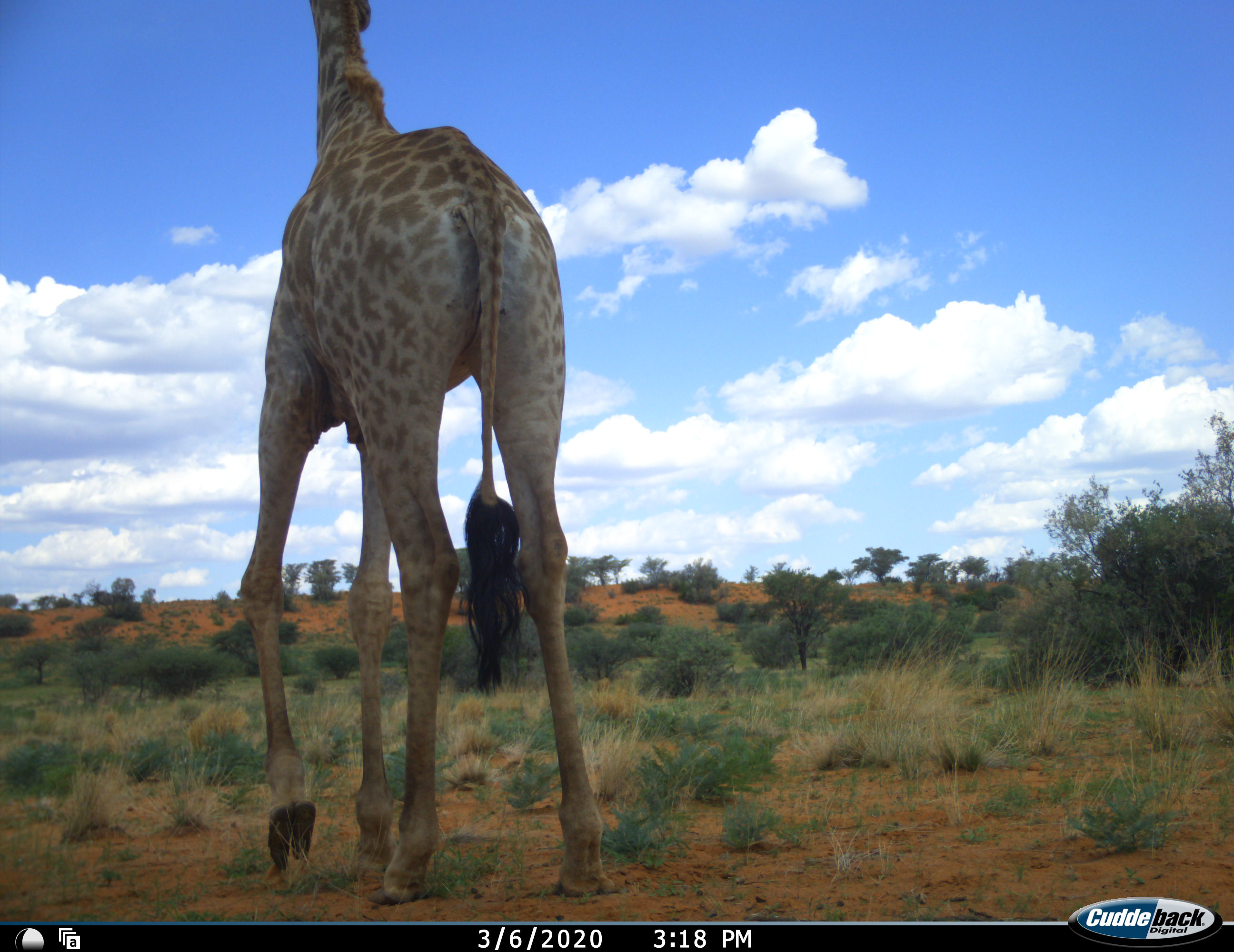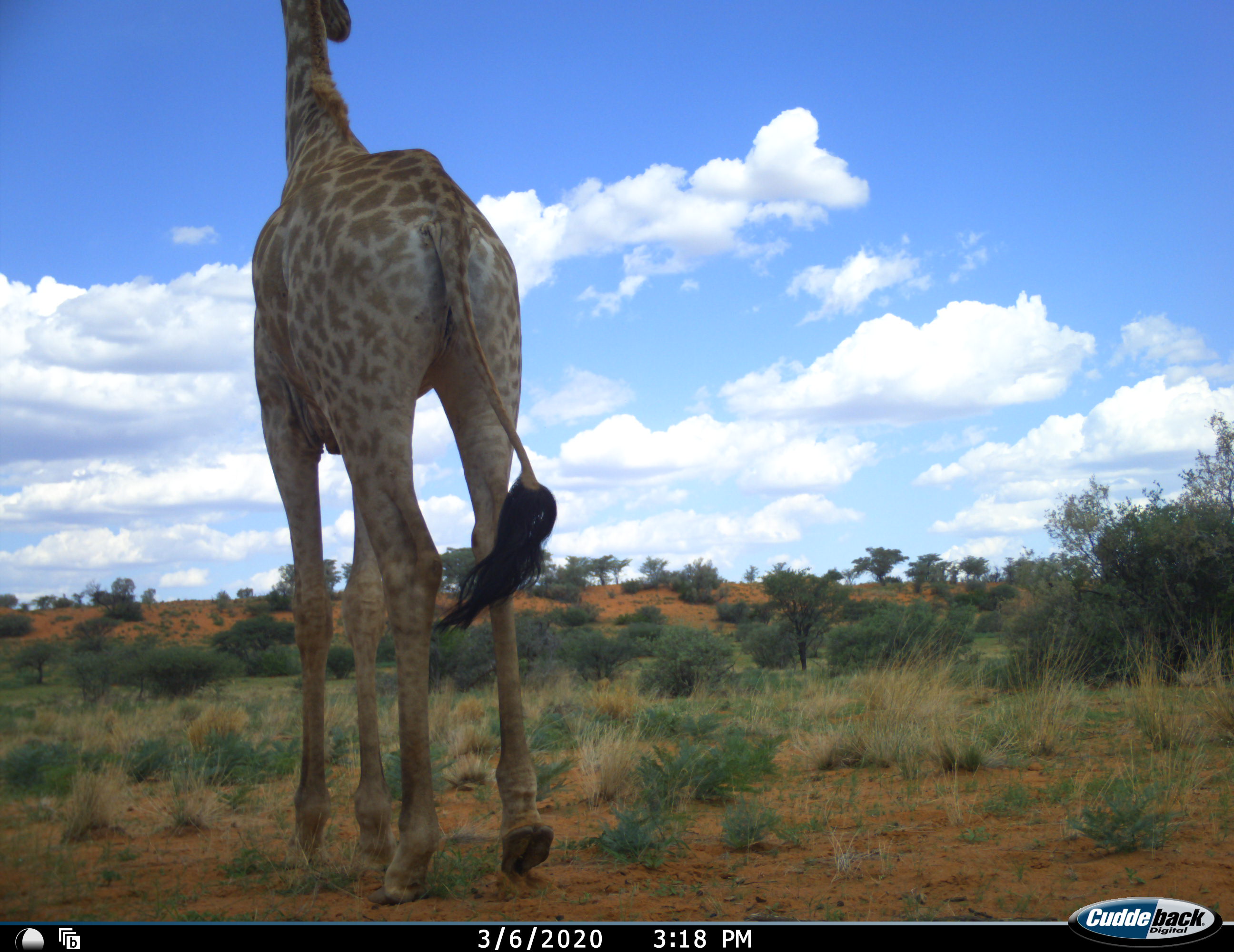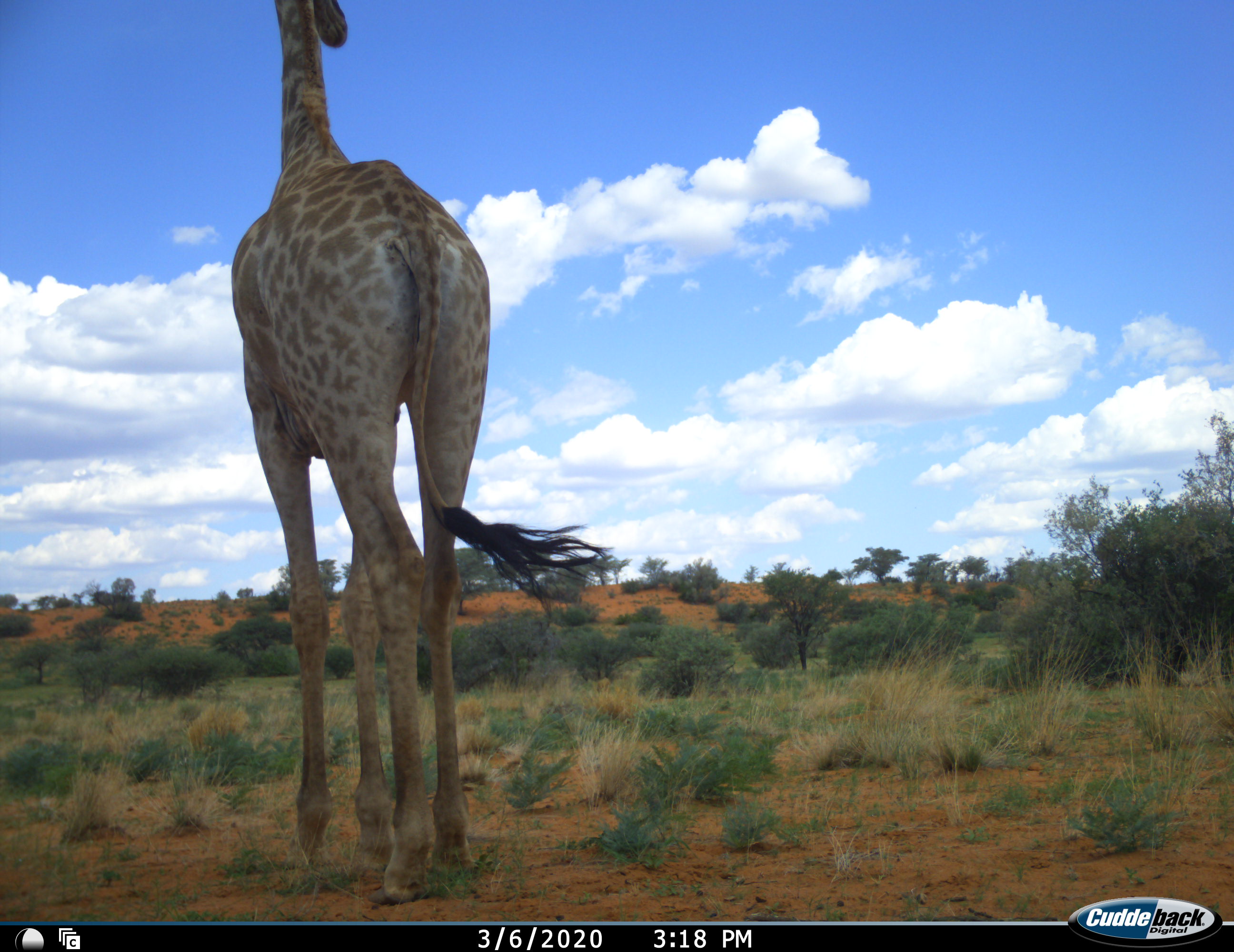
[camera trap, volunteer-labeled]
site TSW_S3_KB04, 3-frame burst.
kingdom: Animalia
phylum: Chordata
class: Mammalia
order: Artiodactyla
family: Giraffidae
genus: Giraffa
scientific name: Giraffa camelopardalis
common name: giraffe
Giraffe (Giraffa camelopardalis), count 1. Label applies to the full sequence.